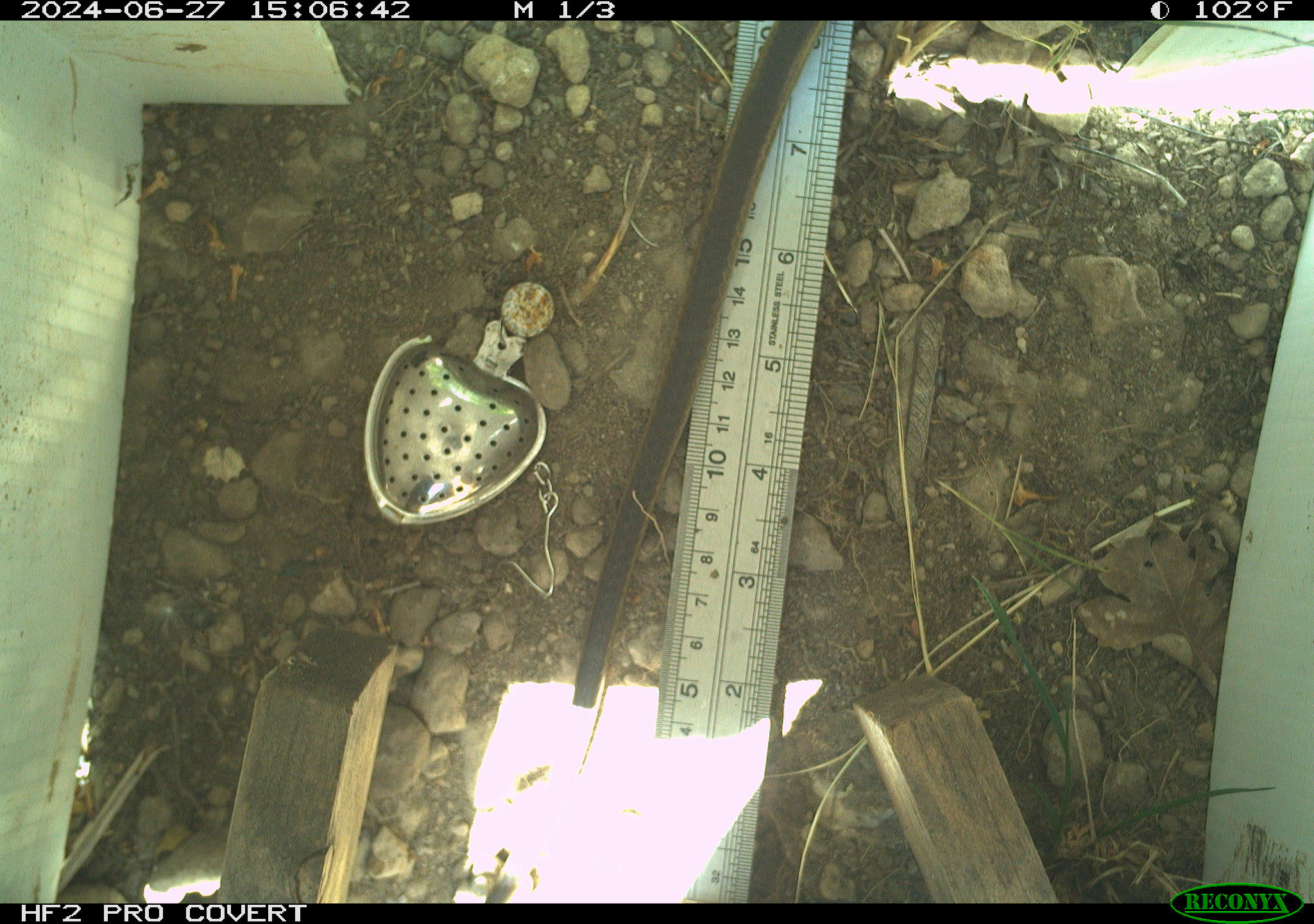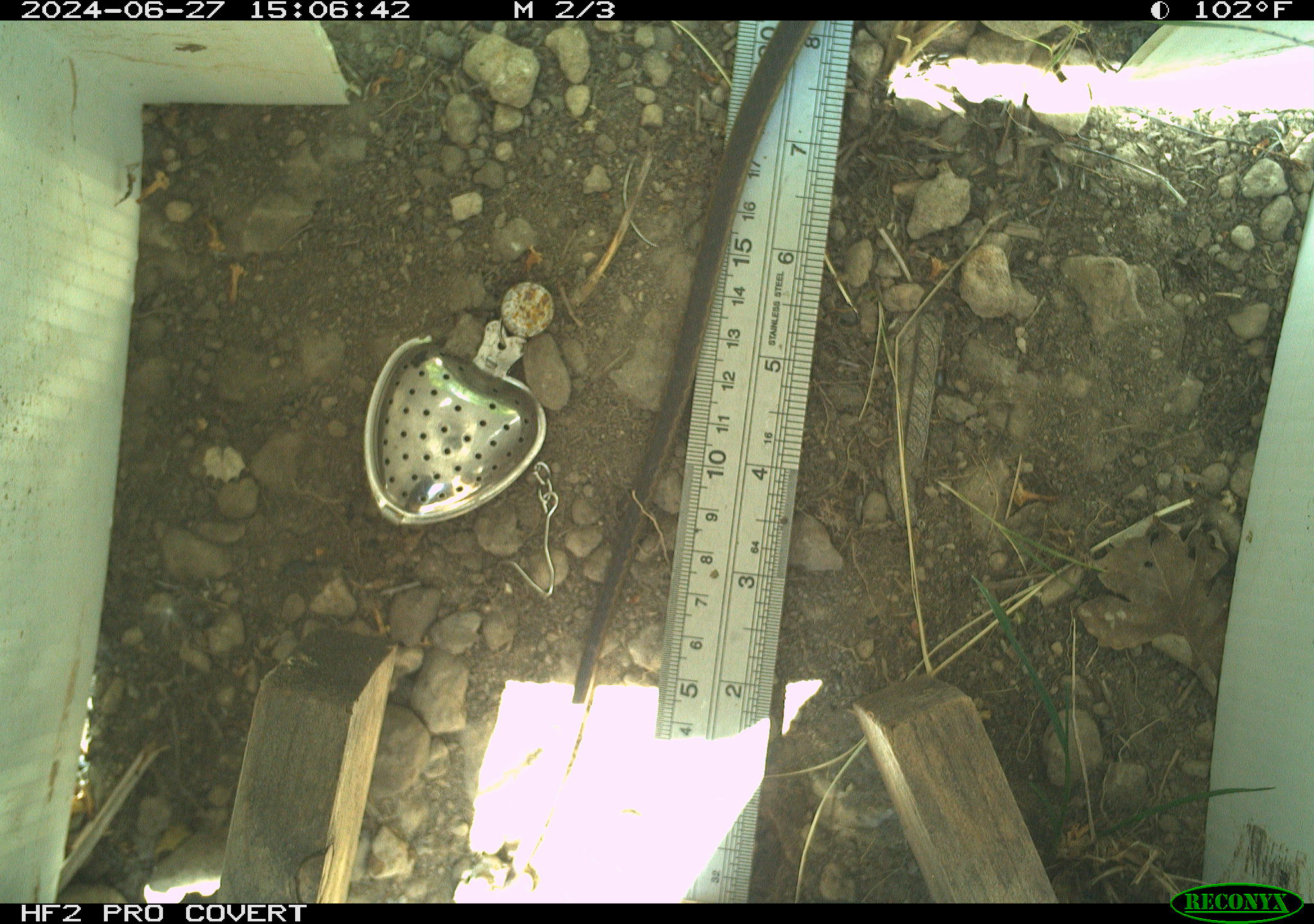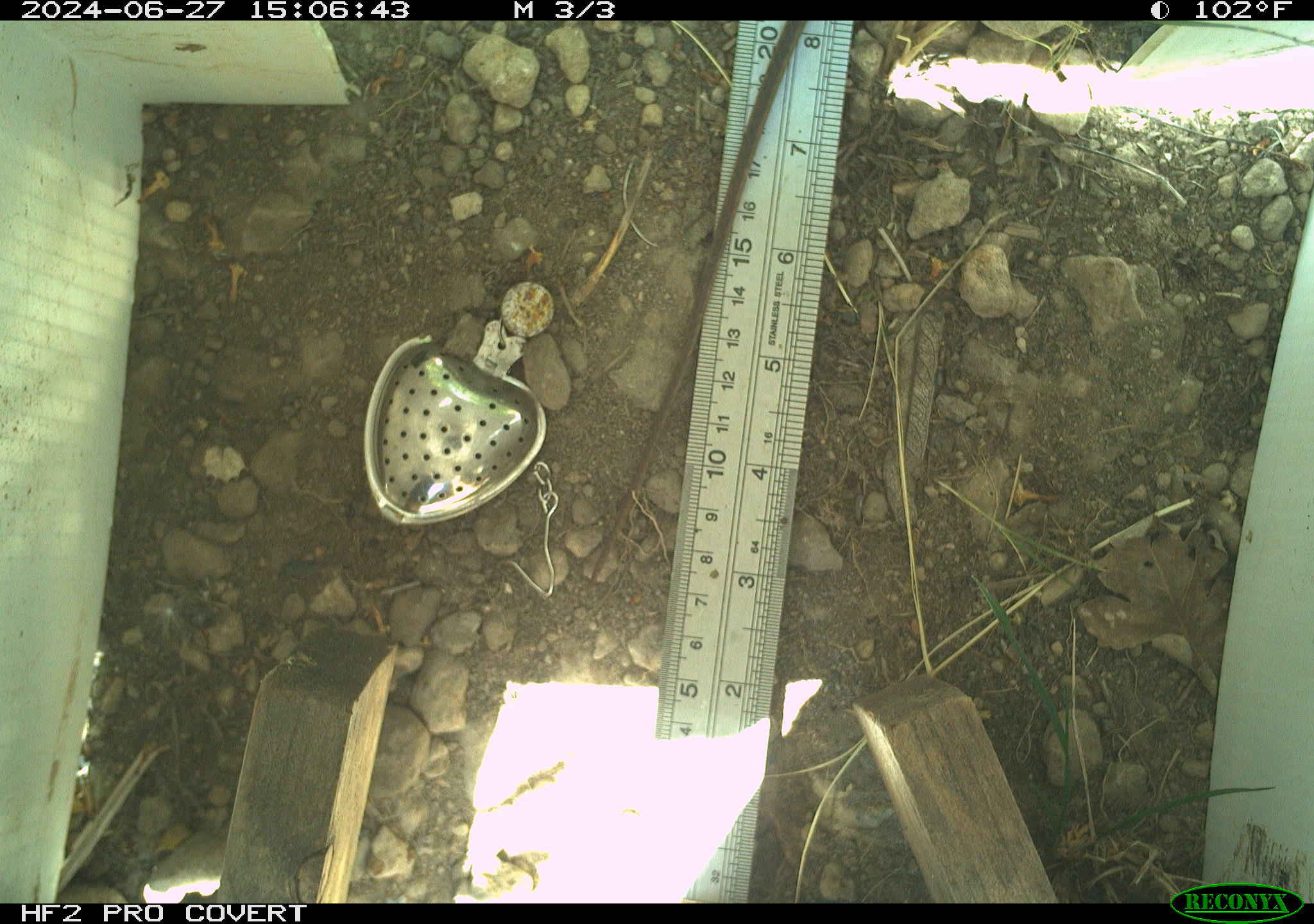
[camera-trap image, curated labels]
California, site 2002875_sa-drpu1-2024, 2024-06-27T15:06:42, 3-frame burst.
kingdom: Animalia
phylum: Chordata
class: Reptilia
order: Squamata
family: Colubridae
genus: Masticophis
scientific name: Masticophis lateralis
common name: striped racer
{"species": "striped racer (Masticophis lateralis)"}